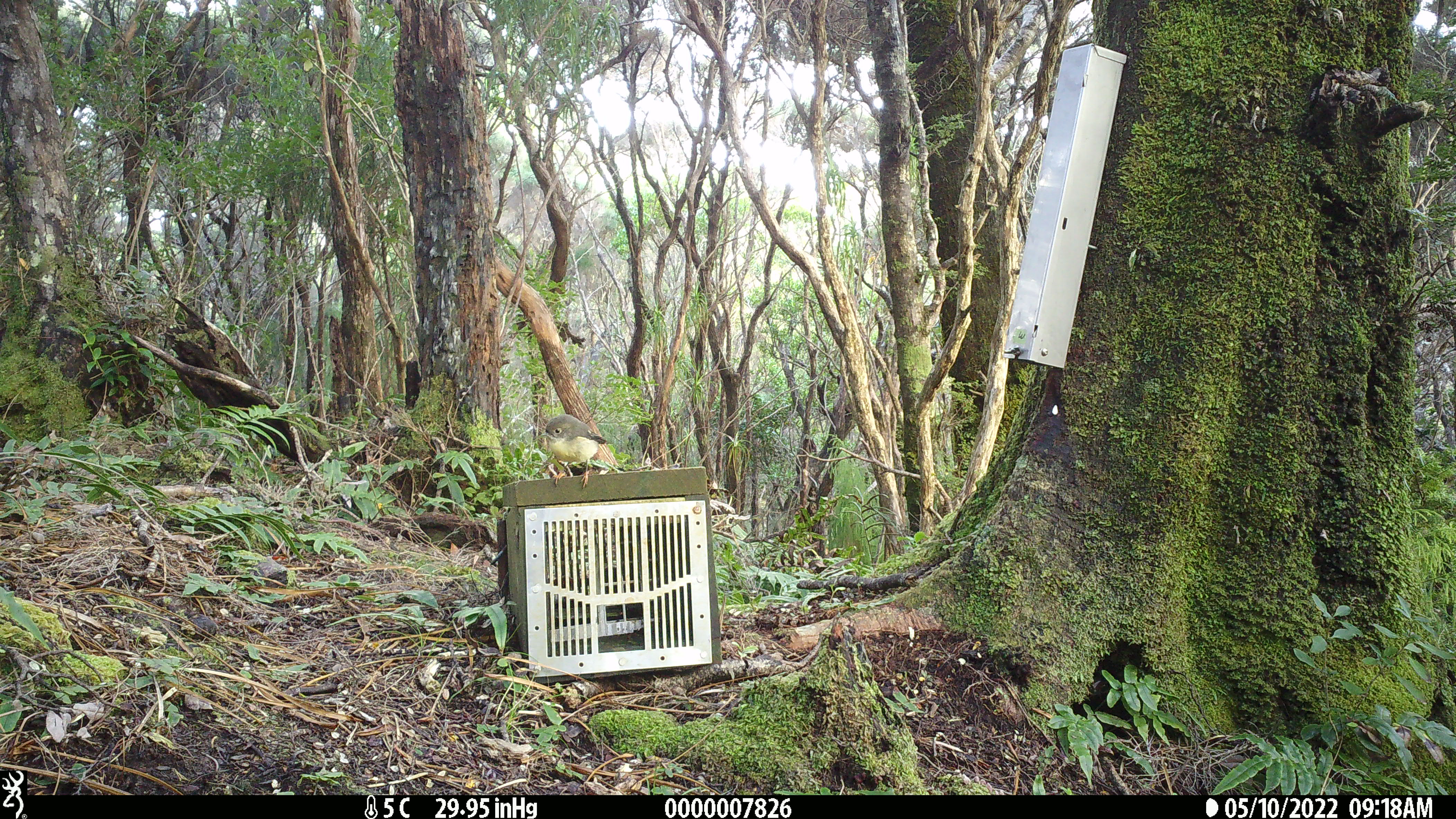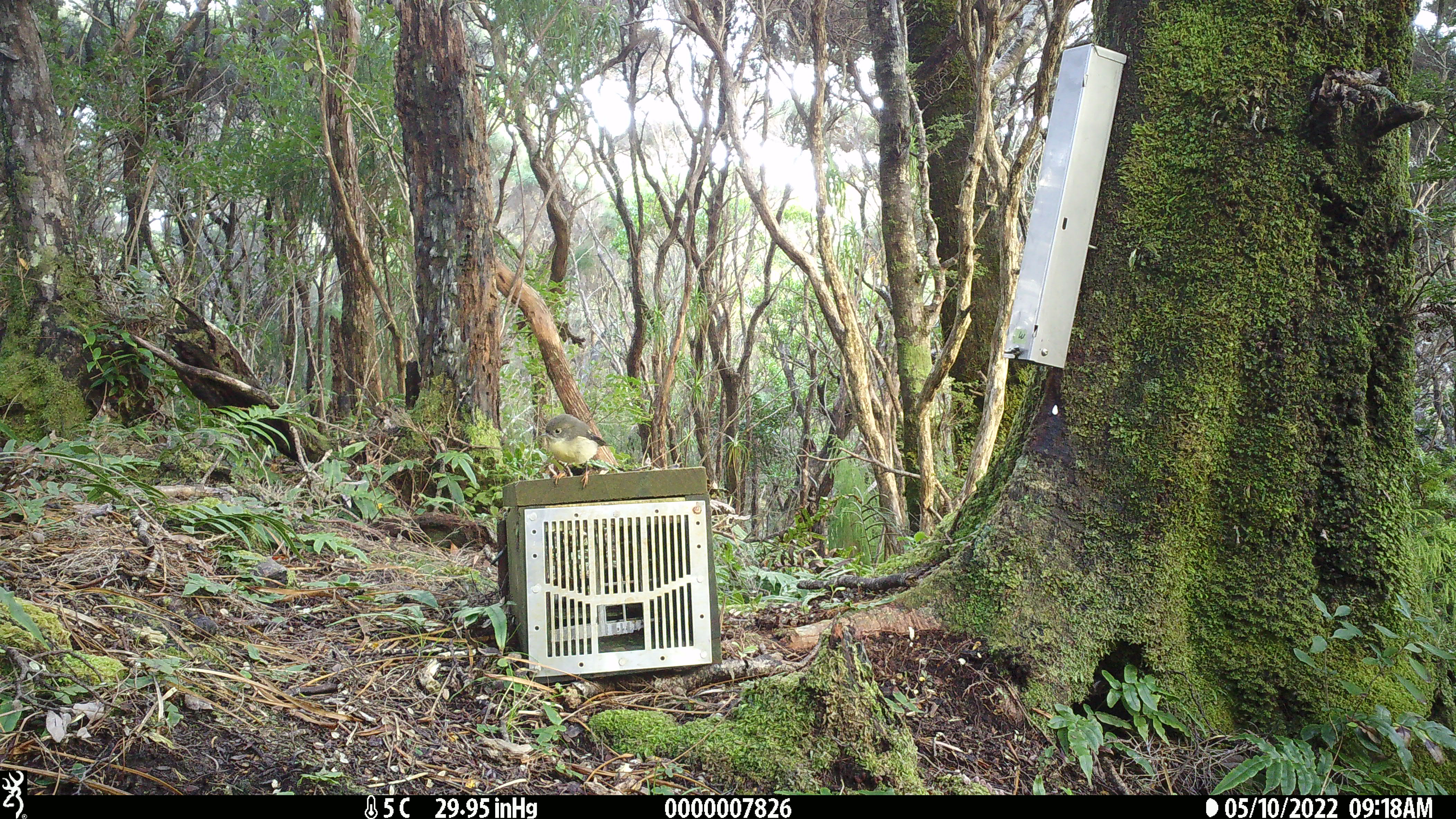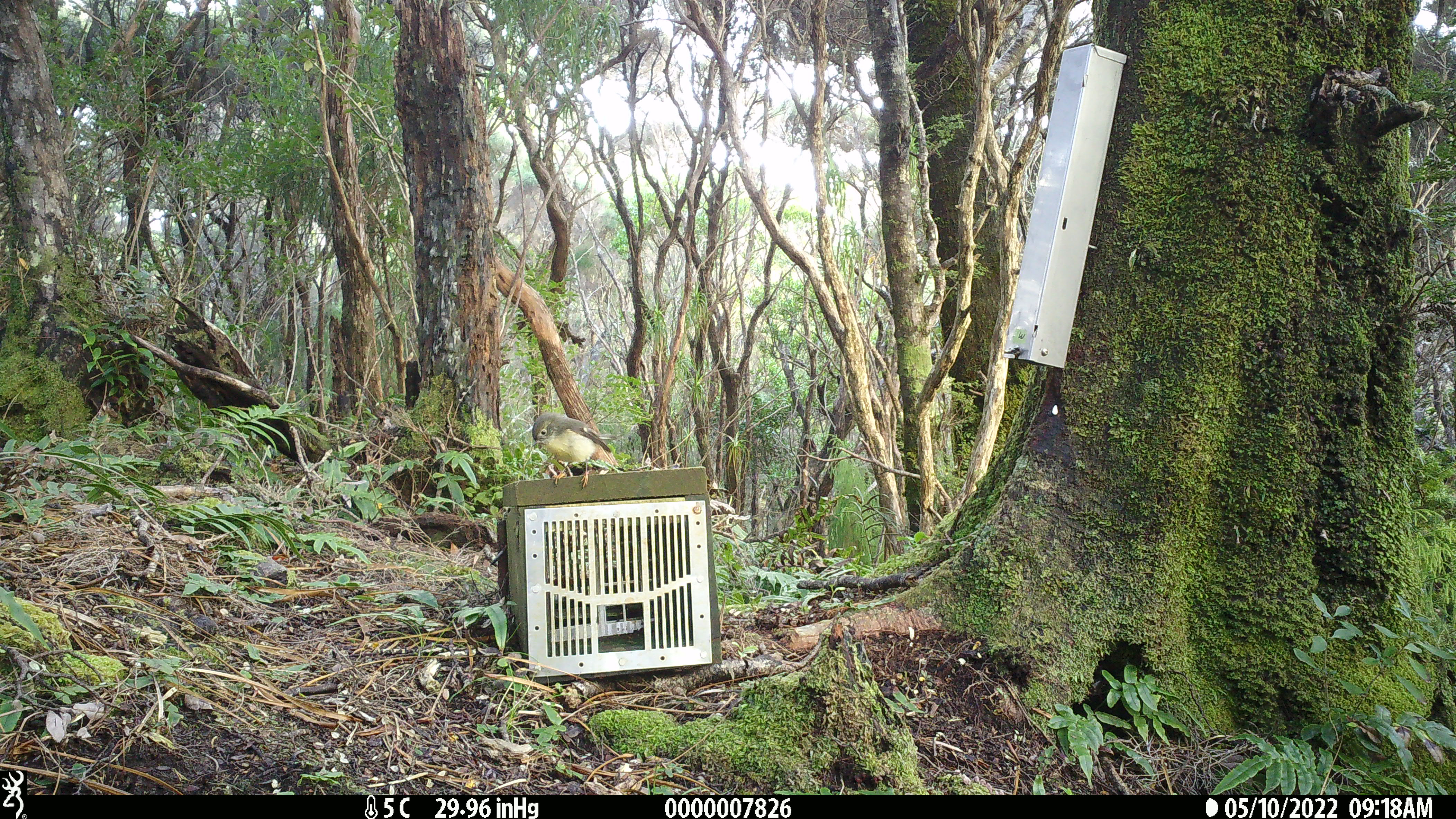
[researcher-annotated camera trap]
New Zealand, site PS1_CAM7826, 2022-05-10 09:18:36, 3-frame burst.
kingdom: Animalia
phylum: Chordata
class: Aves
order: Passeriformes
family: Petroicidae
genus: Petroica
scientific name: Petroica macrocephala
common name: tomtit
Tomtit (Petroica macrocephala).